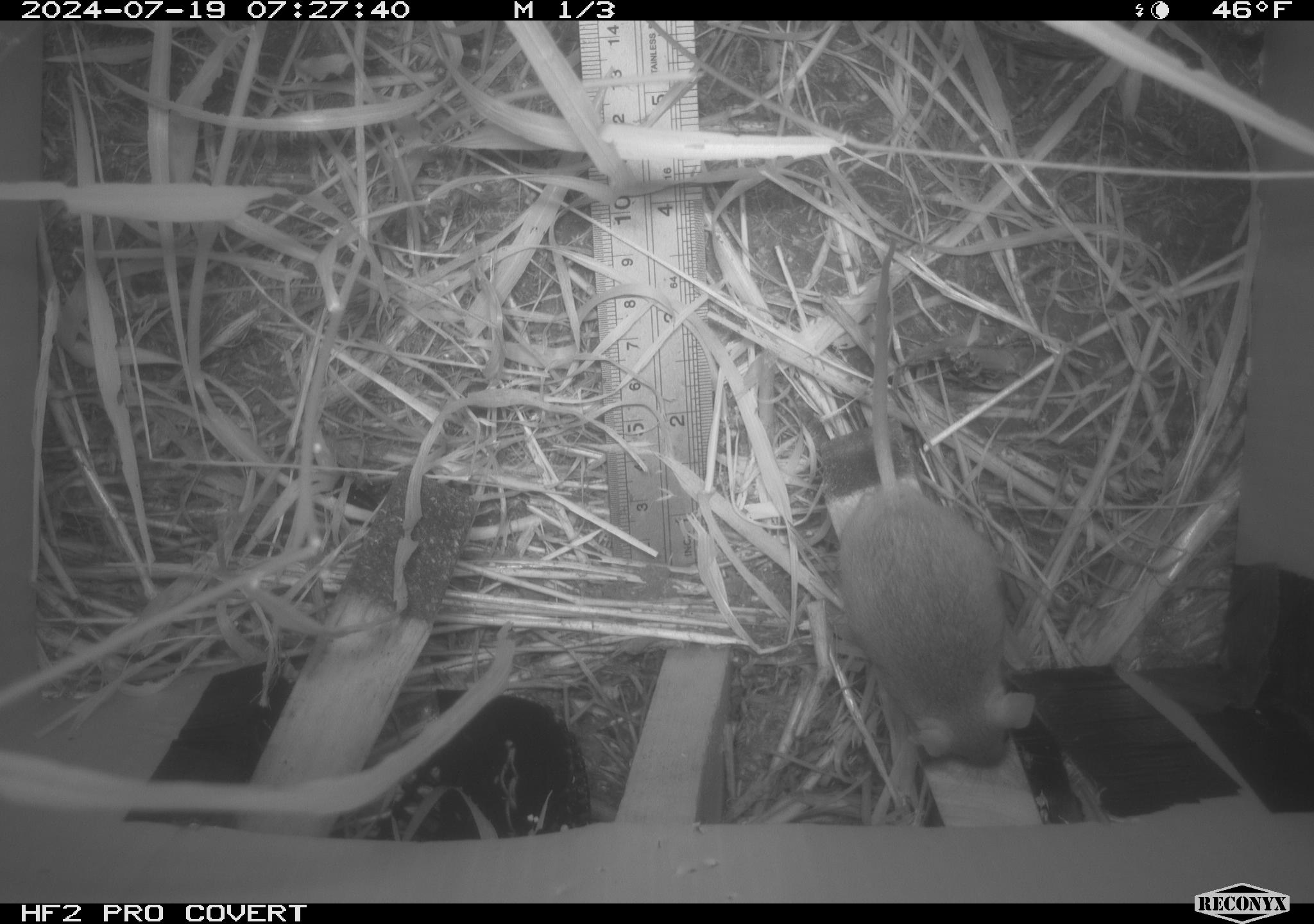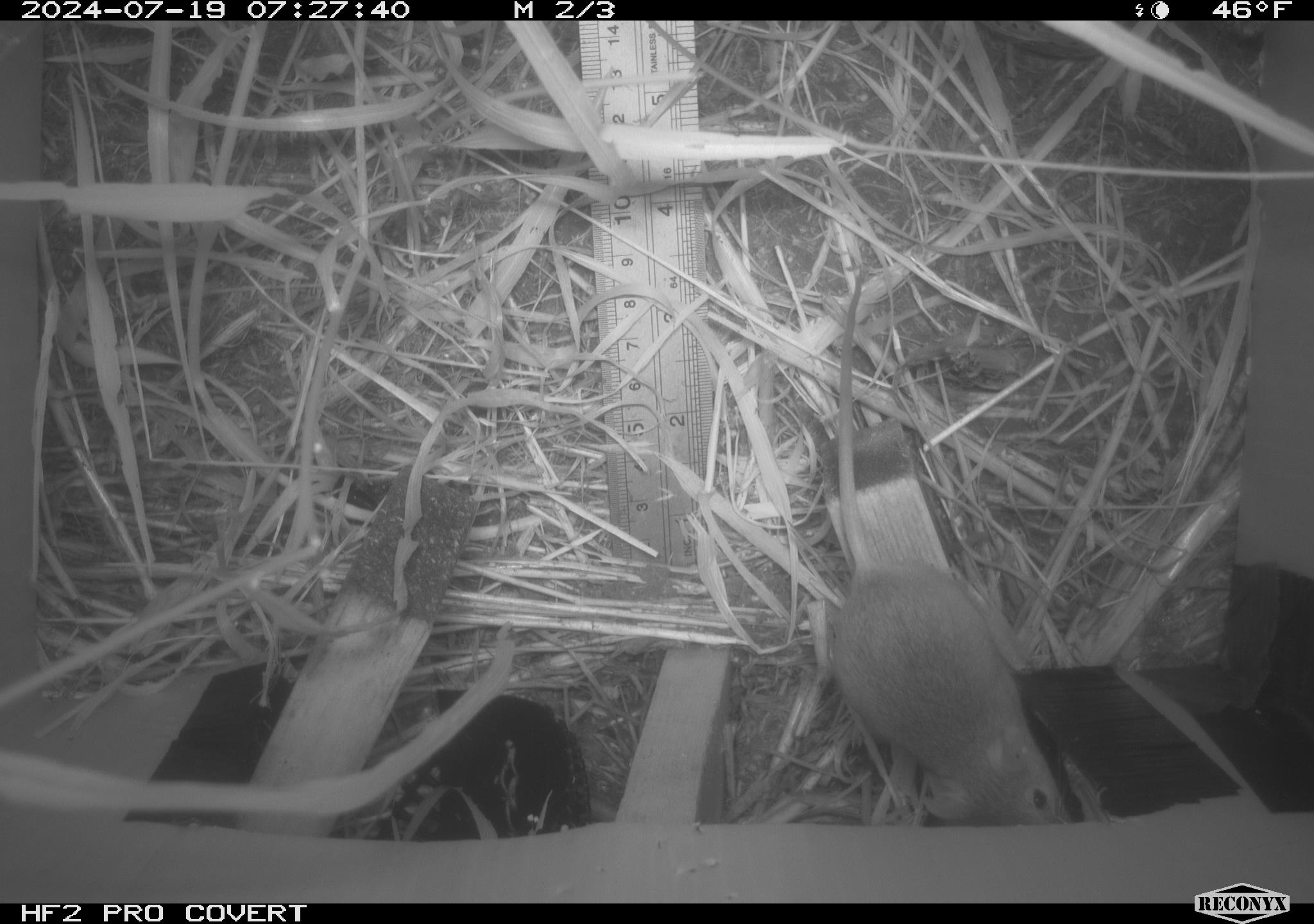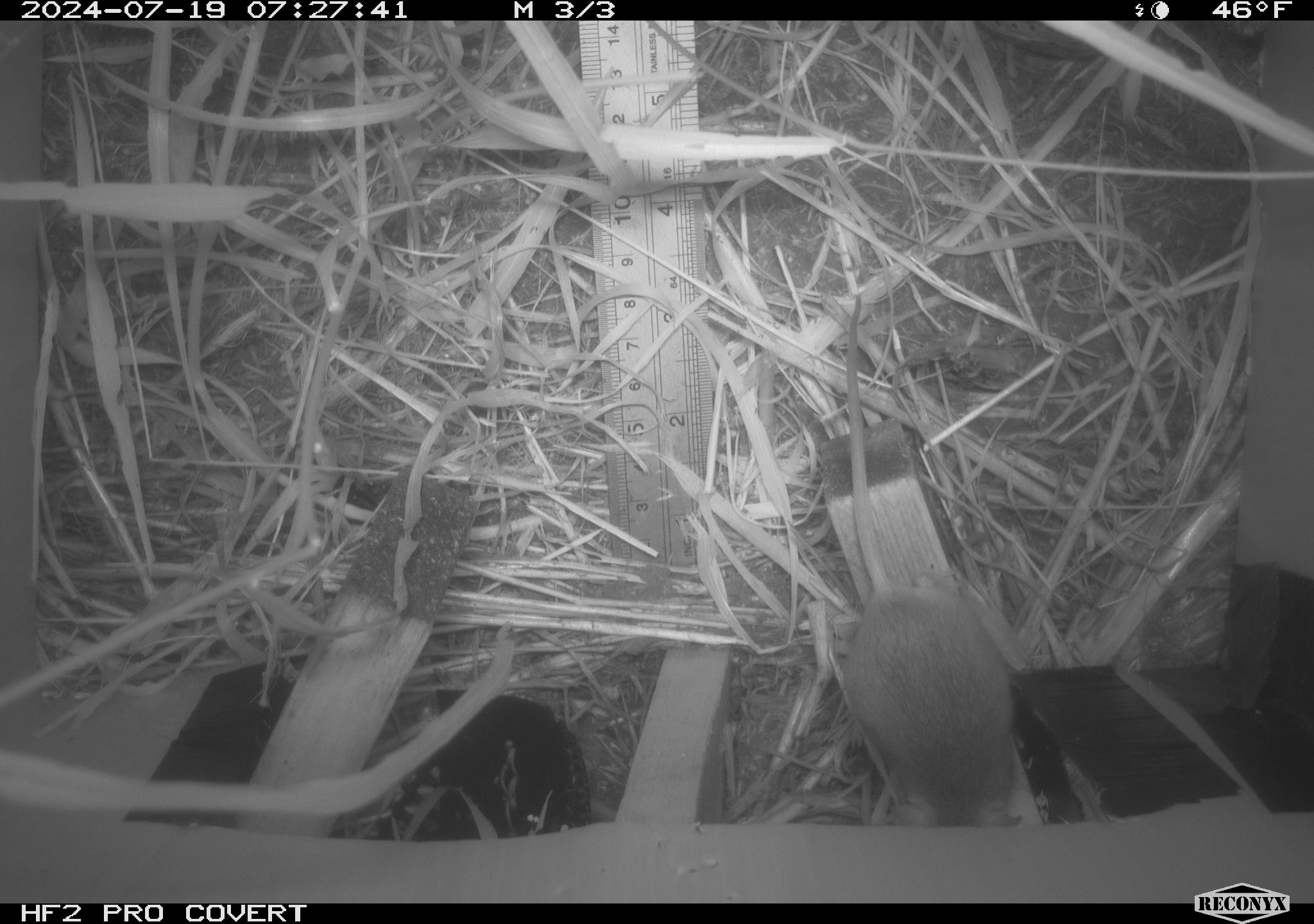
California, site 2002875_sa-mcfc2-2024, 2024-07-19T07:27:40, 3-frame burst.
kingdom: Animalia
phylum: Chordata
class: Mammalia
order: Rodentia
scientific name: Rodentia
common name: rodent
Rodent (Rodentia).